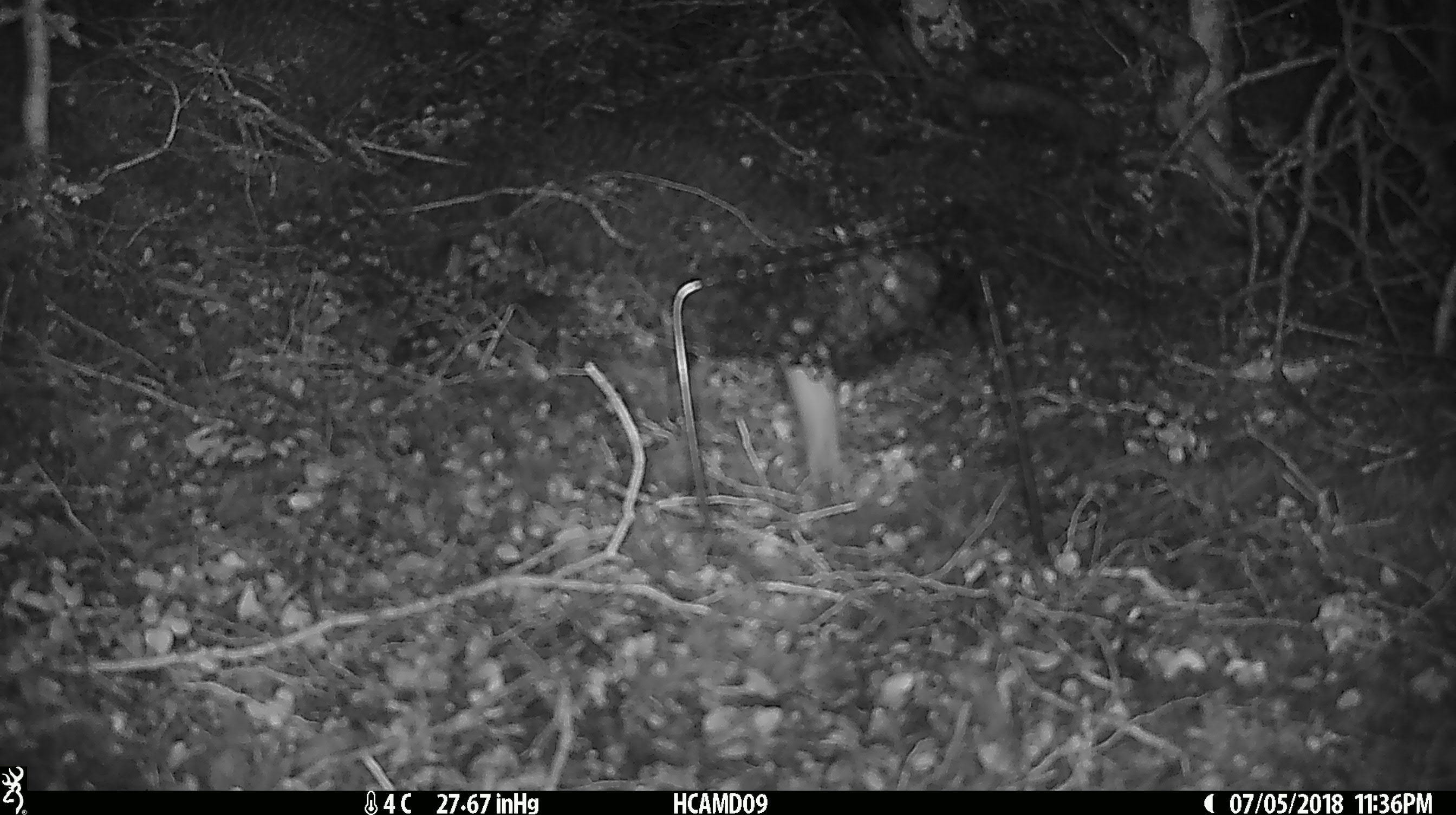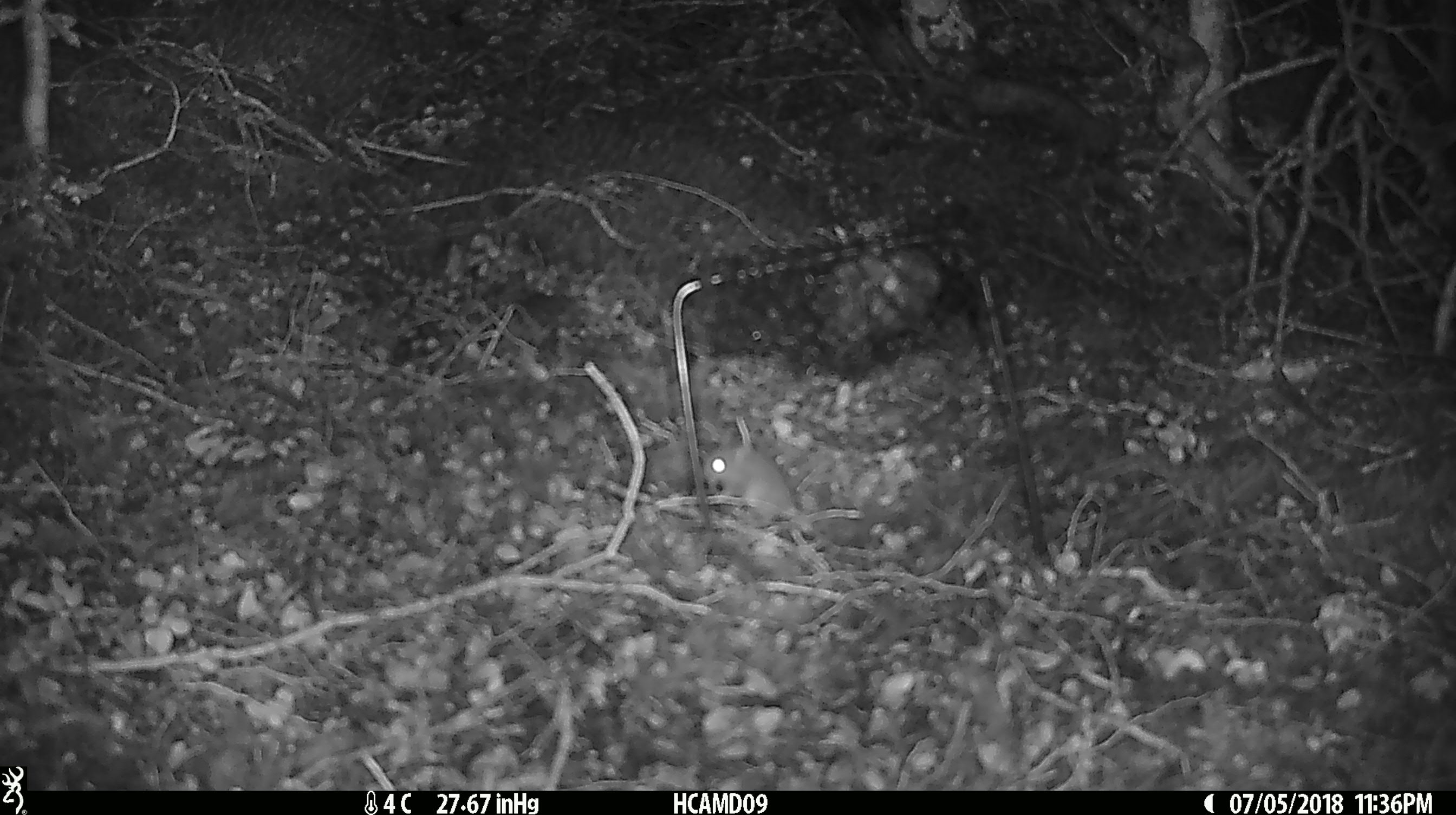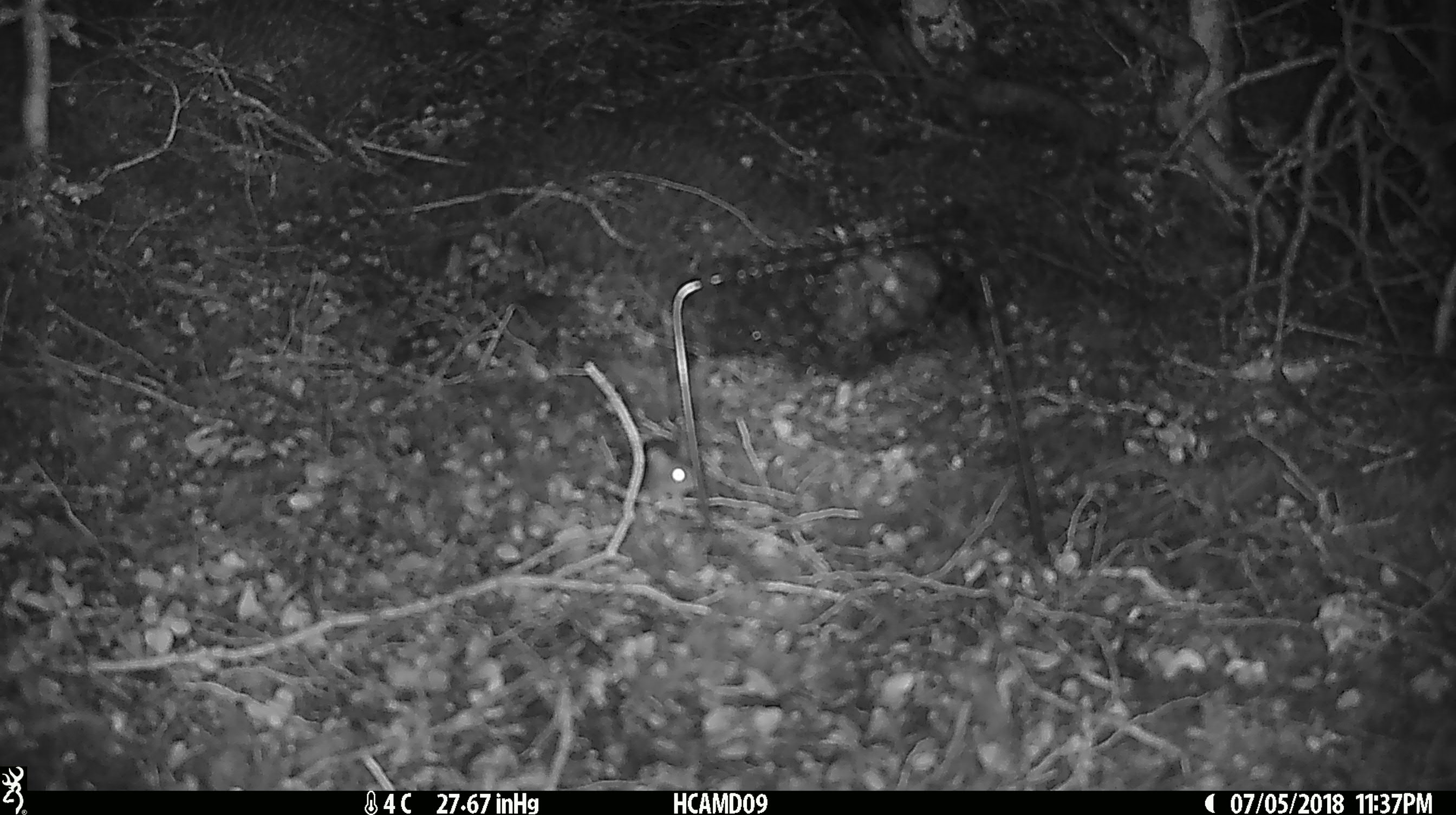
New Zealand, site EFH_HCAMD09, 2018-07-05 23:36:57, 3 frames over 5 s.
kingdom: Animalia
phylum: Chordata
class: Mammalia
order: Rodentia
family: Muridae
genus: Mus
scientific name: Mus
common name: mouse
Mouse (Mus).